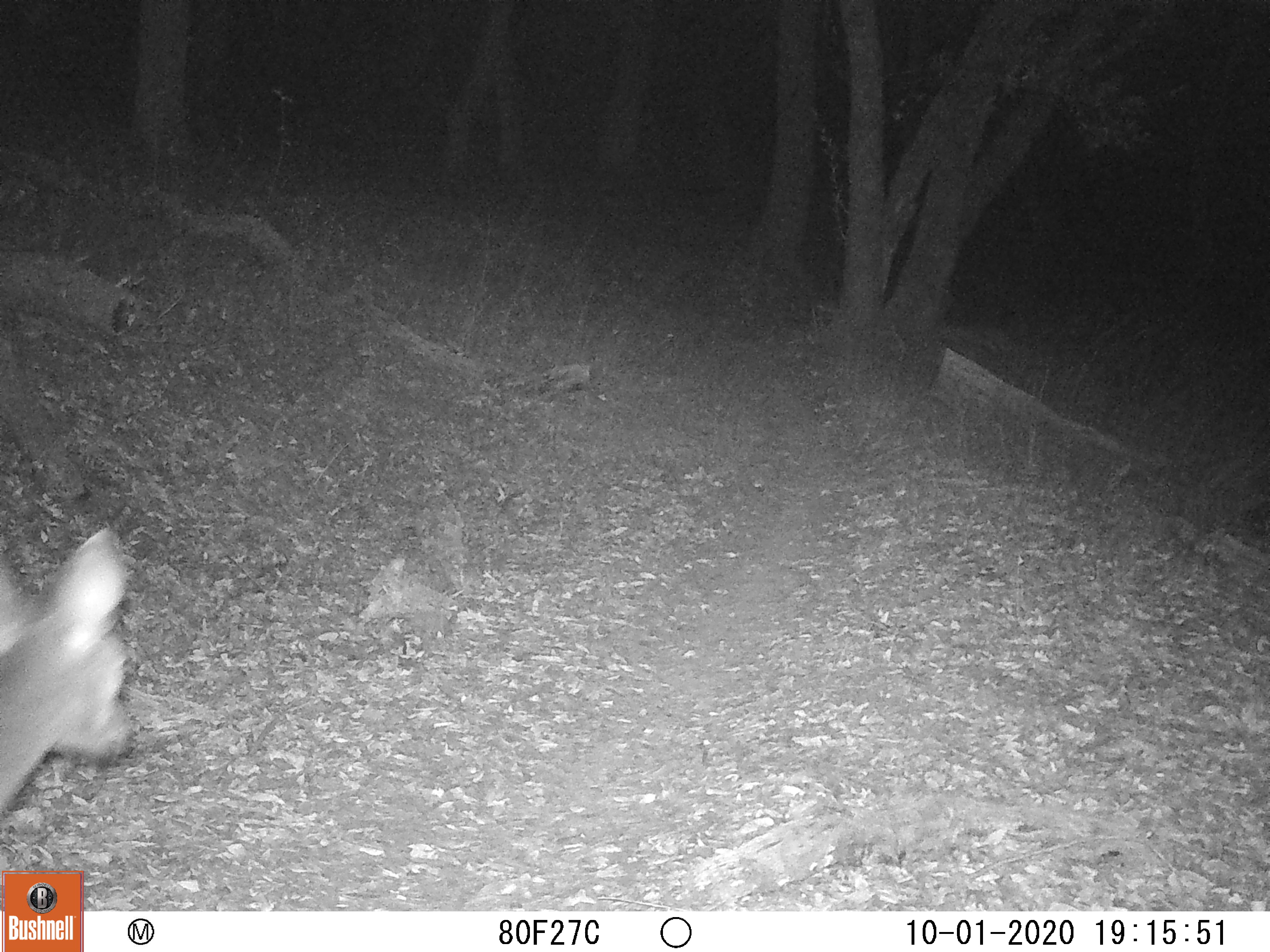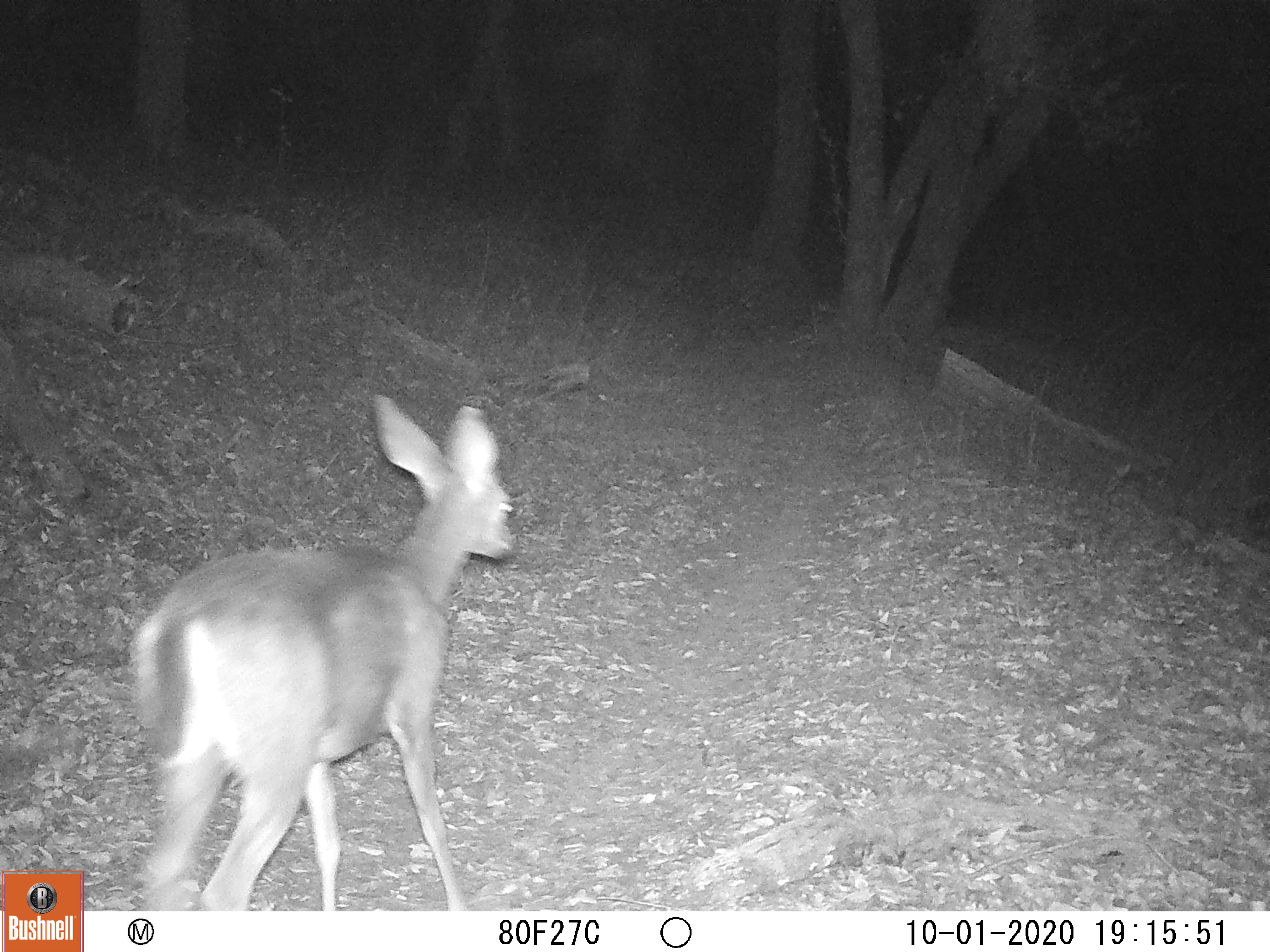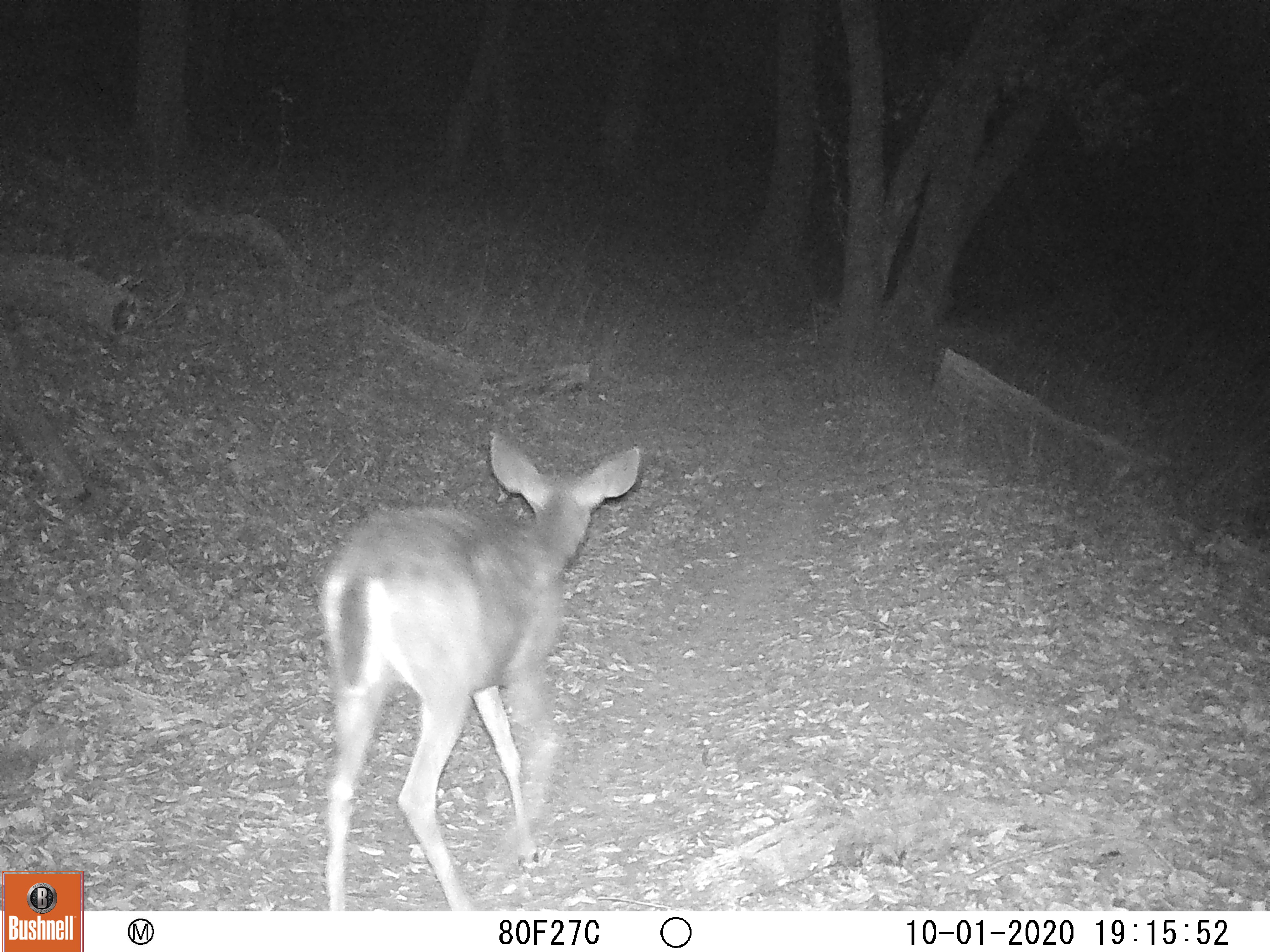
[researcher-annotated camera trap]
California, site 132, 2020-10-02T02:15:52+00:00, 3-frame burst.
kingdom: Animalia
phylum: Chordata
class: Mammalia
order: Artiodactyla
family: Cervidae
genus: Odocoileus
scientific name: Odocoileus hemionus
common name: mule deer